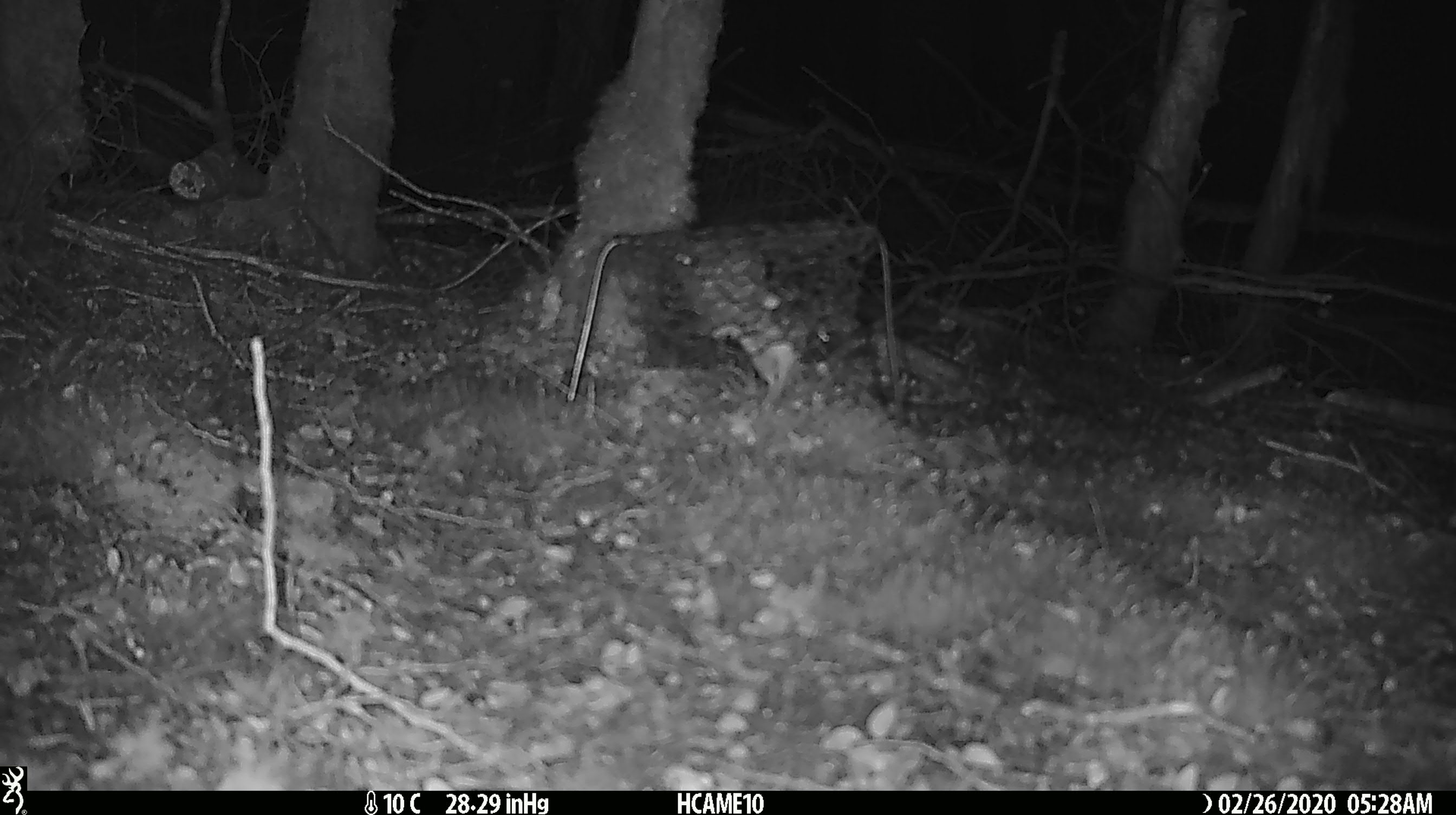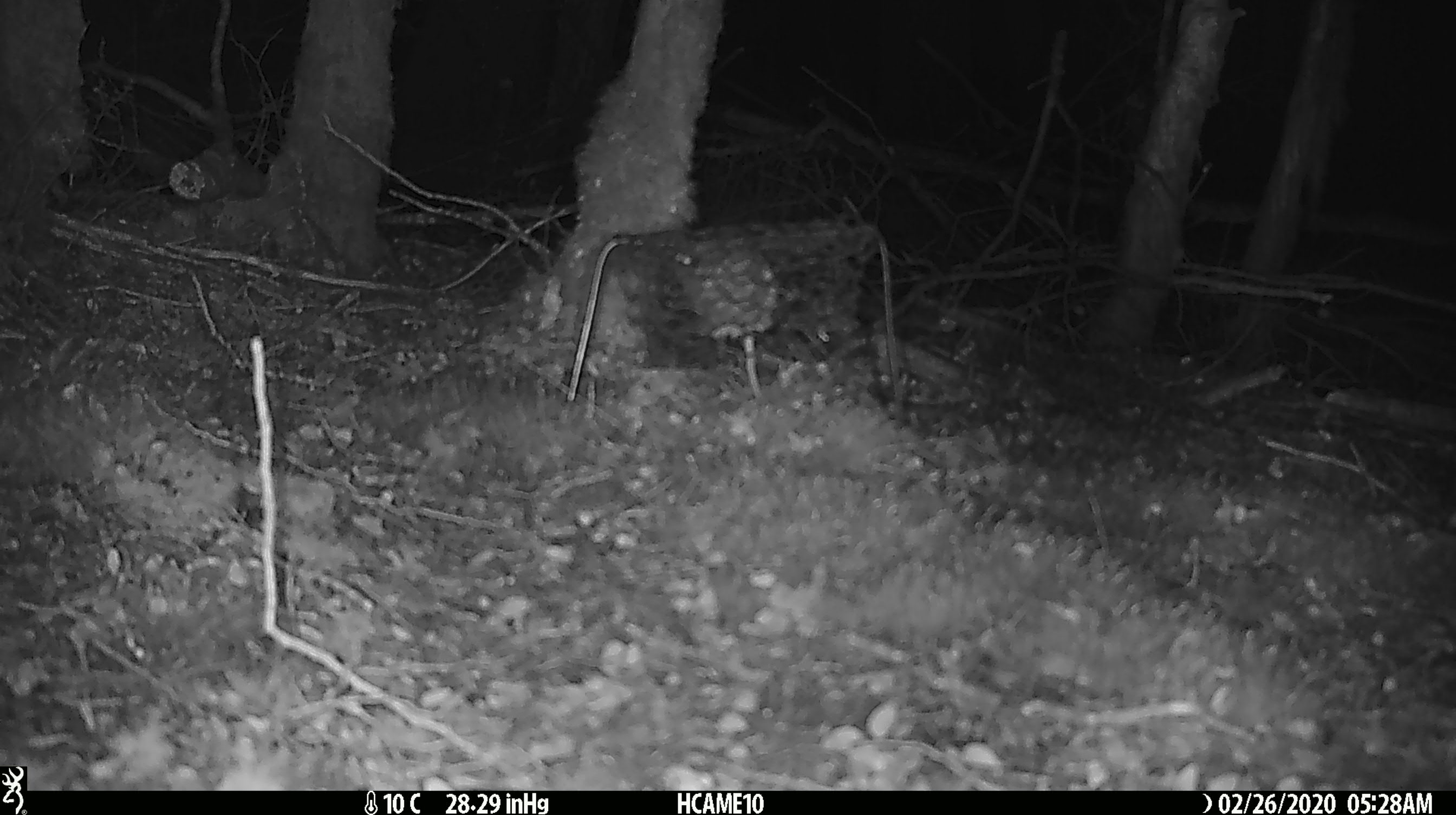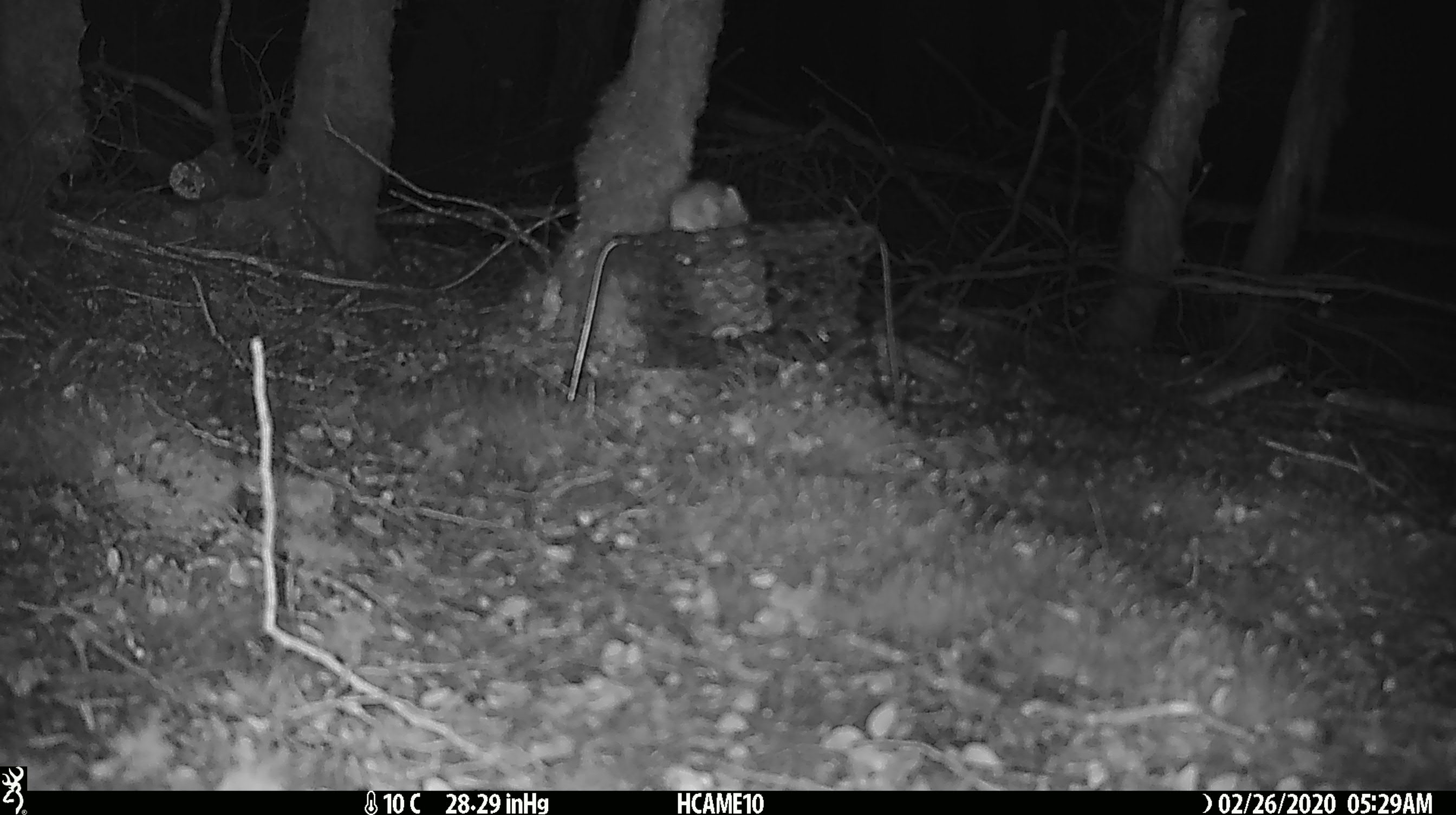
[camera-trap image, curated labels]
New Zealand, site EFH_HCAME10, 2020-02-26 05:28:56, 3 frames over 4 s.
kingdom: Animalia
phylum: Chordata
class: Mammalia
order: Rodentia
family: Muridae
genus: Mus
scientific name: Mus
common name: mouse